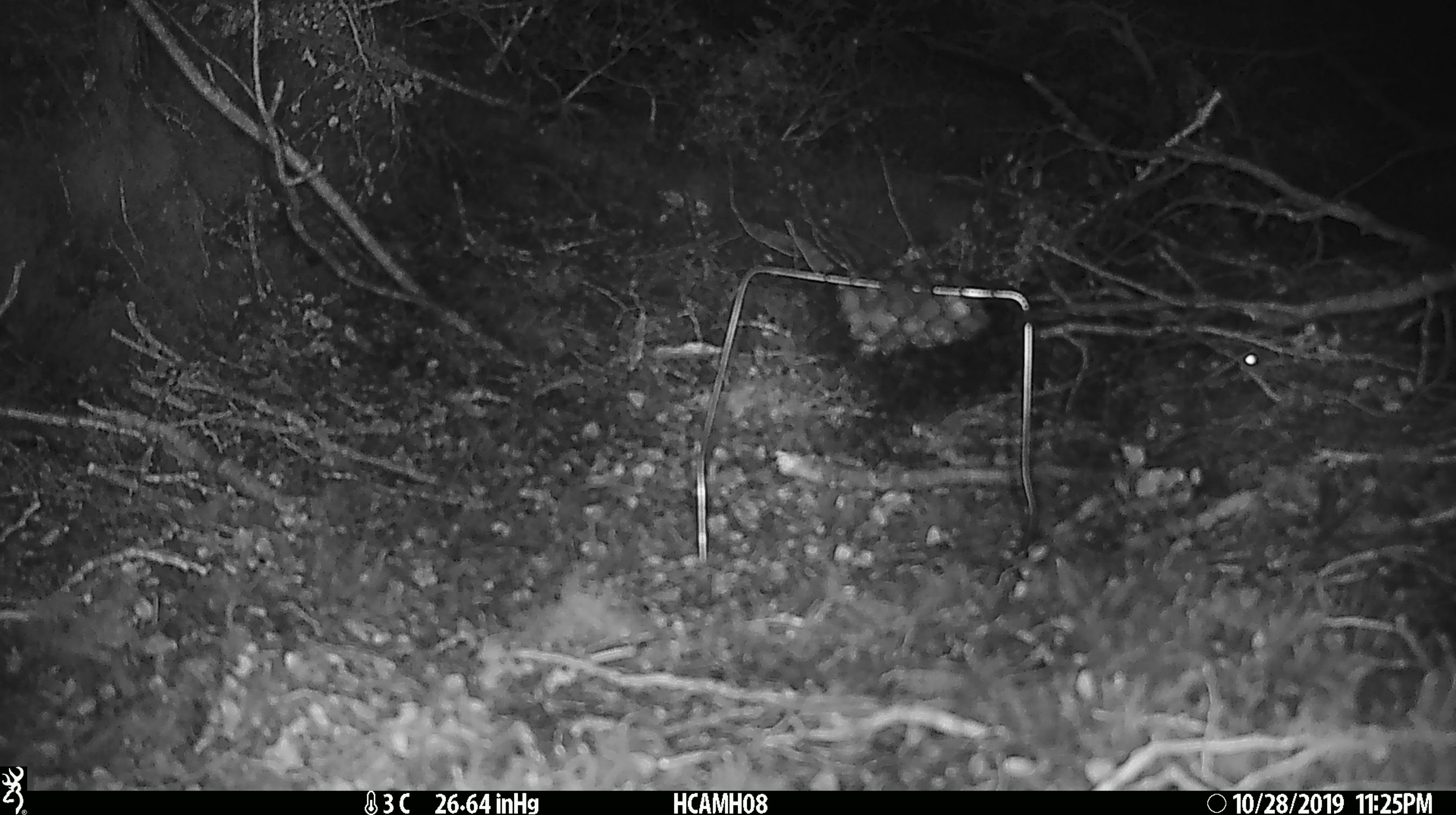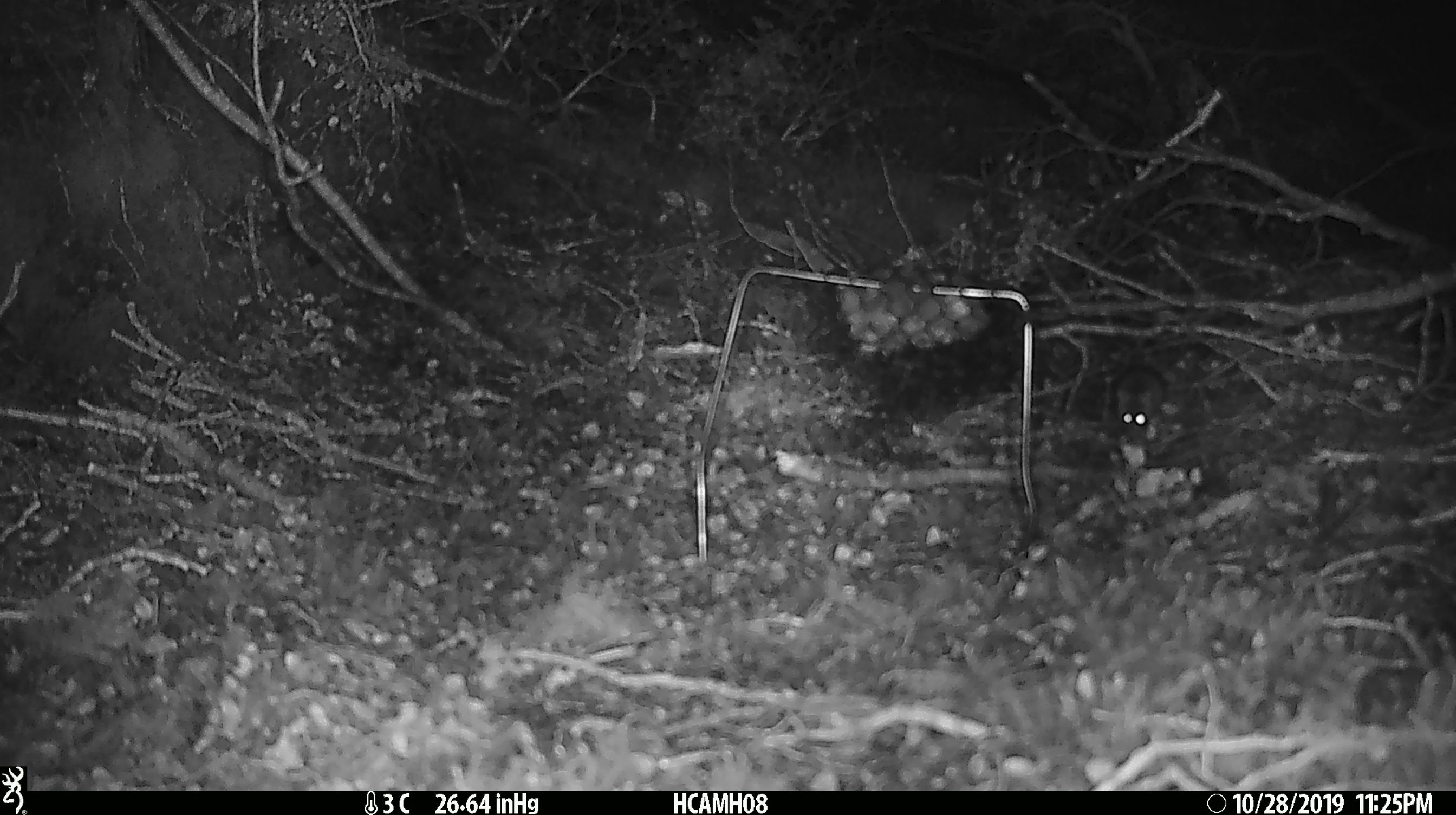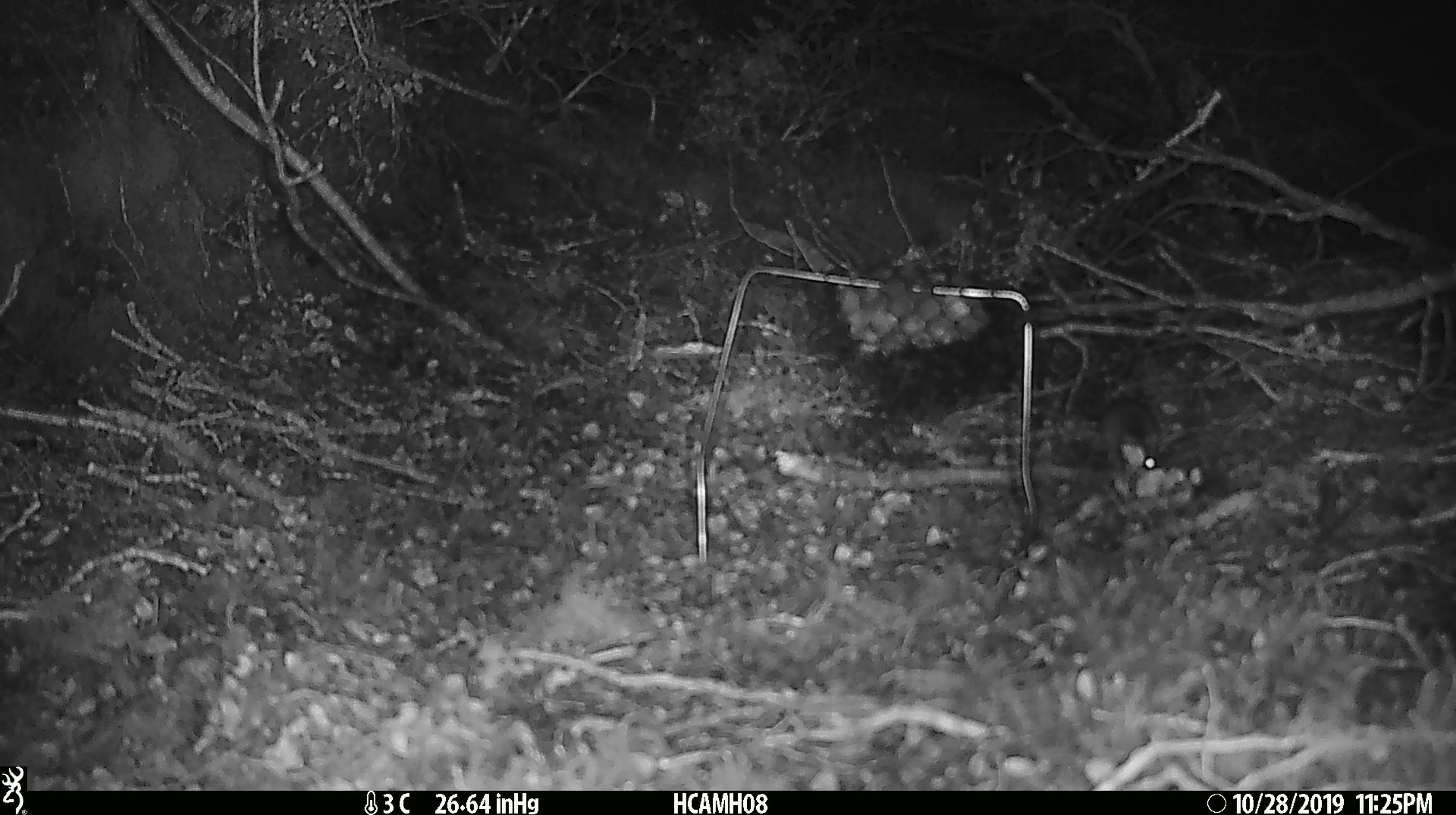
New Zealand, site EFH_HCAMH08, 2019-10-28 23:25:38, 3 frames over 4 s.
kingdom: Animalia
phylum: Chordata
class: Mammalia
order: Rodentia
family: Muridae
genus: Mus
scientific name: Mus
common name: mouse